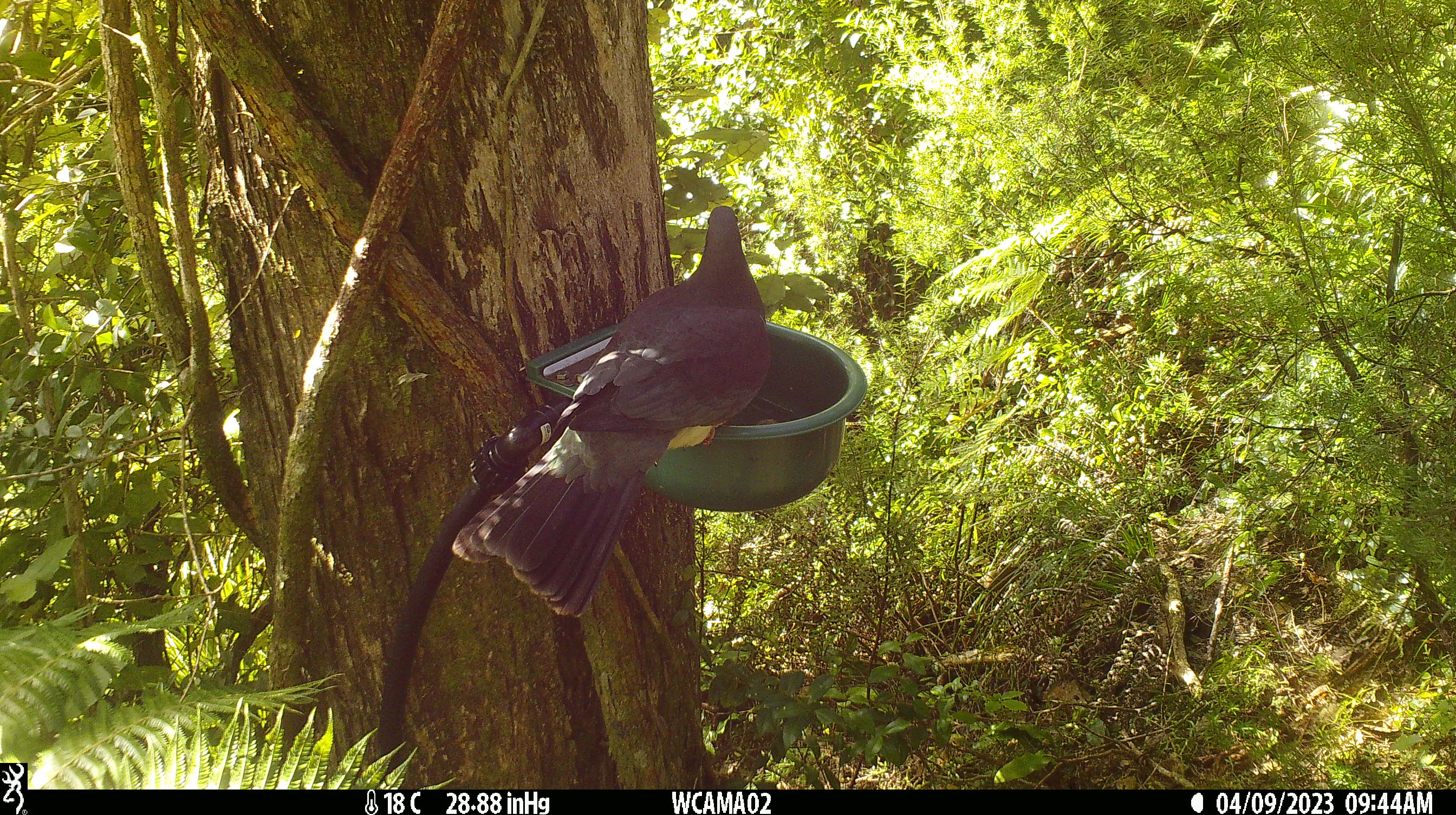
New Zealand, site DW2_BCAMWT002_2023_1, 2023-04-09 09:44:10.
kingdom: Animalia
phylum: Chordata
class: Aves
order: Columbiformes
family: Columbidae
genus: Hemiphaga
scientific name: Hemiphaga novaeseelandiae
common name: new zealand pigeon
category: kereru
Kereru (new zealand pigeon) (Hemiphaga novaeseelandiae).